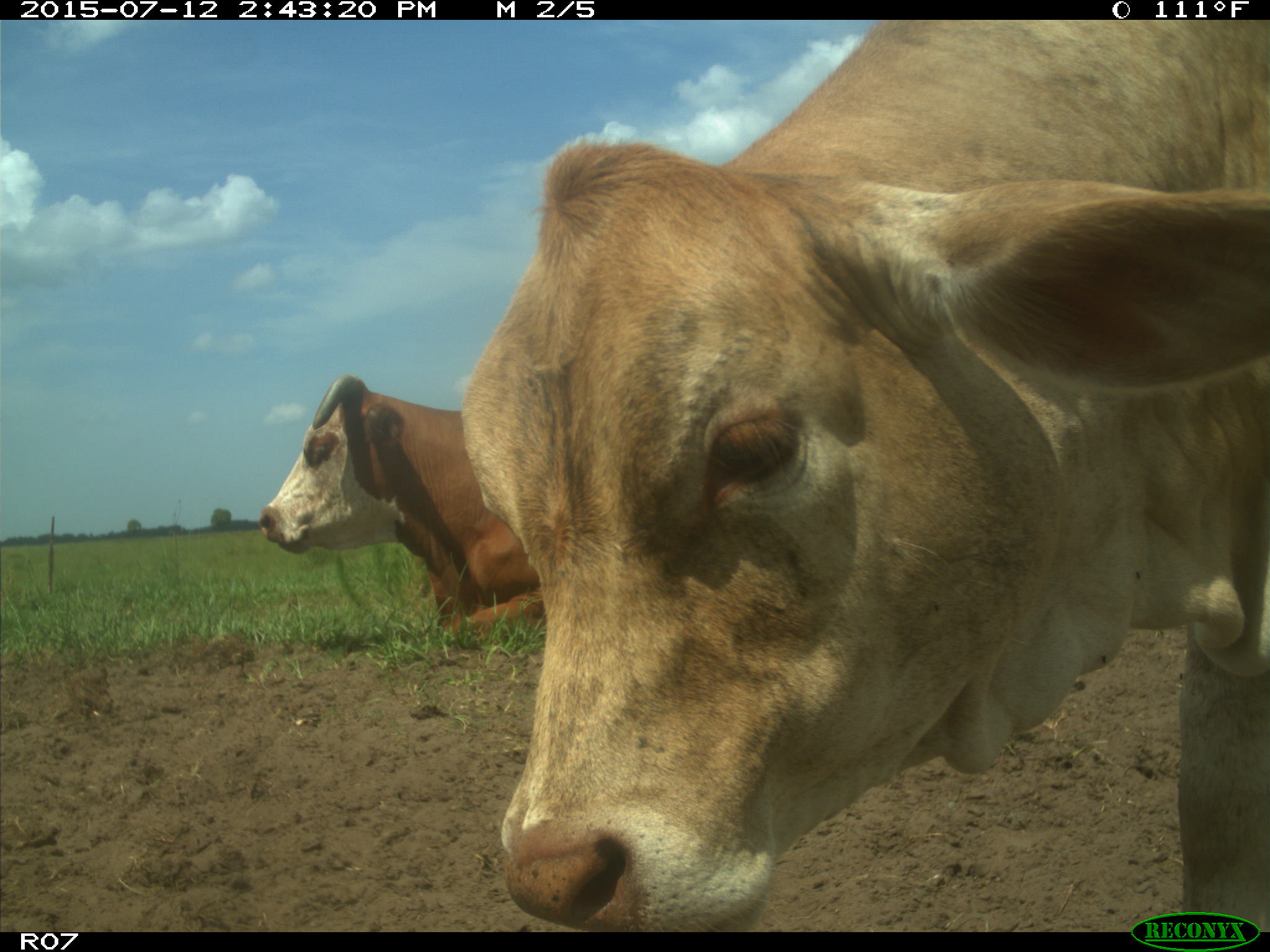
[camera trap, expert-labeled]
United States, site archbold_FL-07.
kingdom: Animalia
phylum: Chordata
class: Mammalia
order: Artiodactyla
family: Bovidae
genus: Bos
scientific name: Bos taurus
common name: domestic cow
Bos taurus (domestic cow).